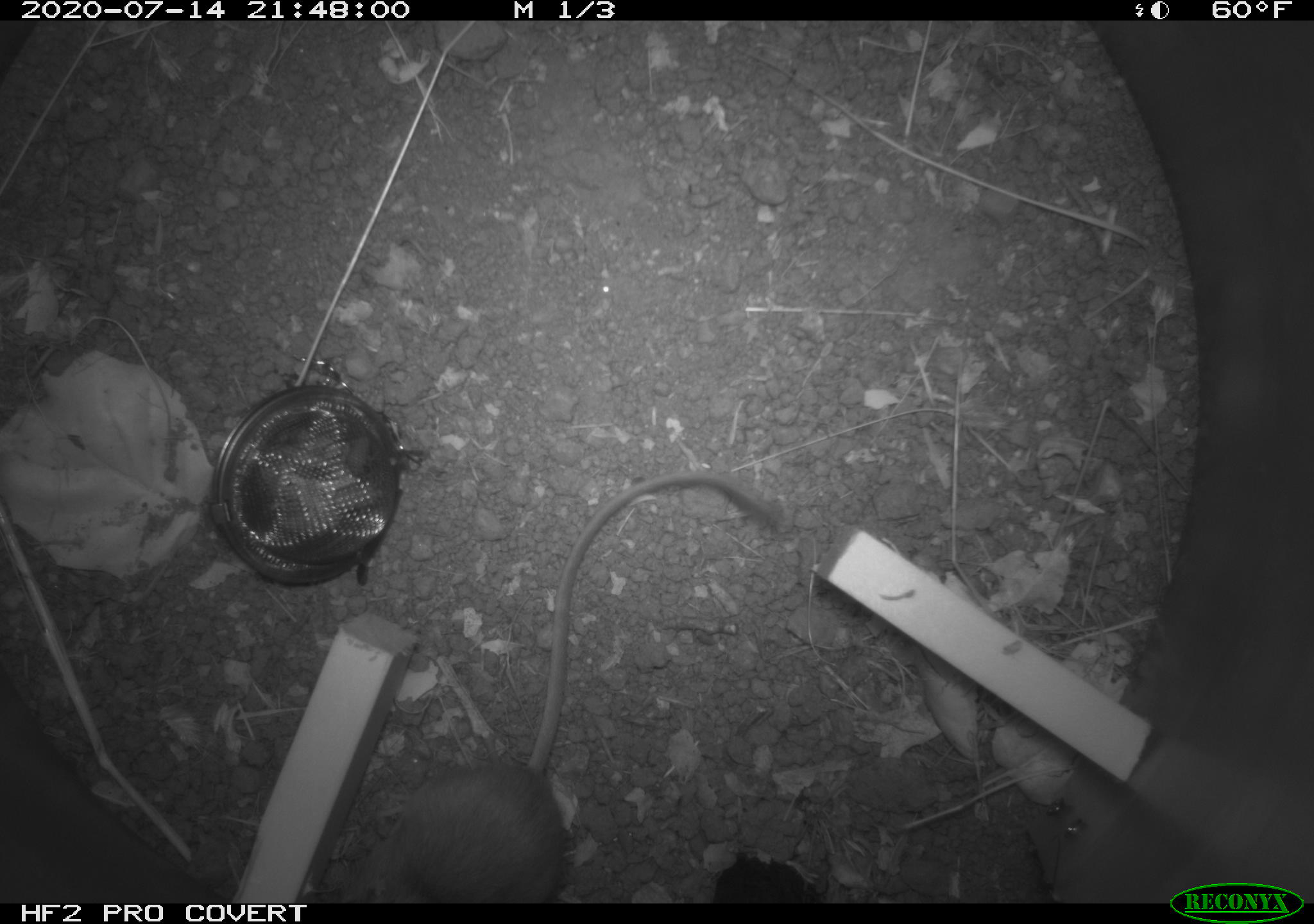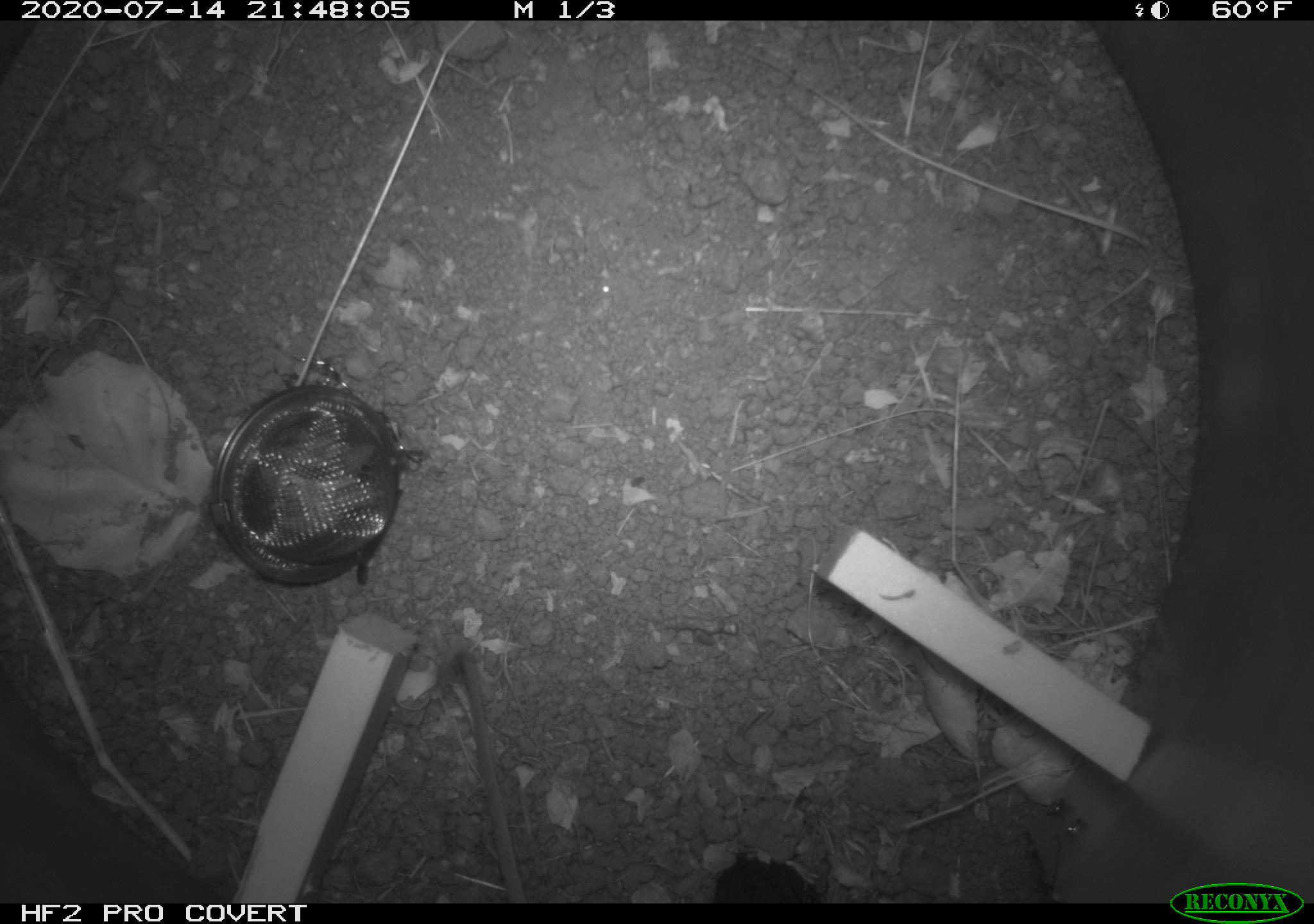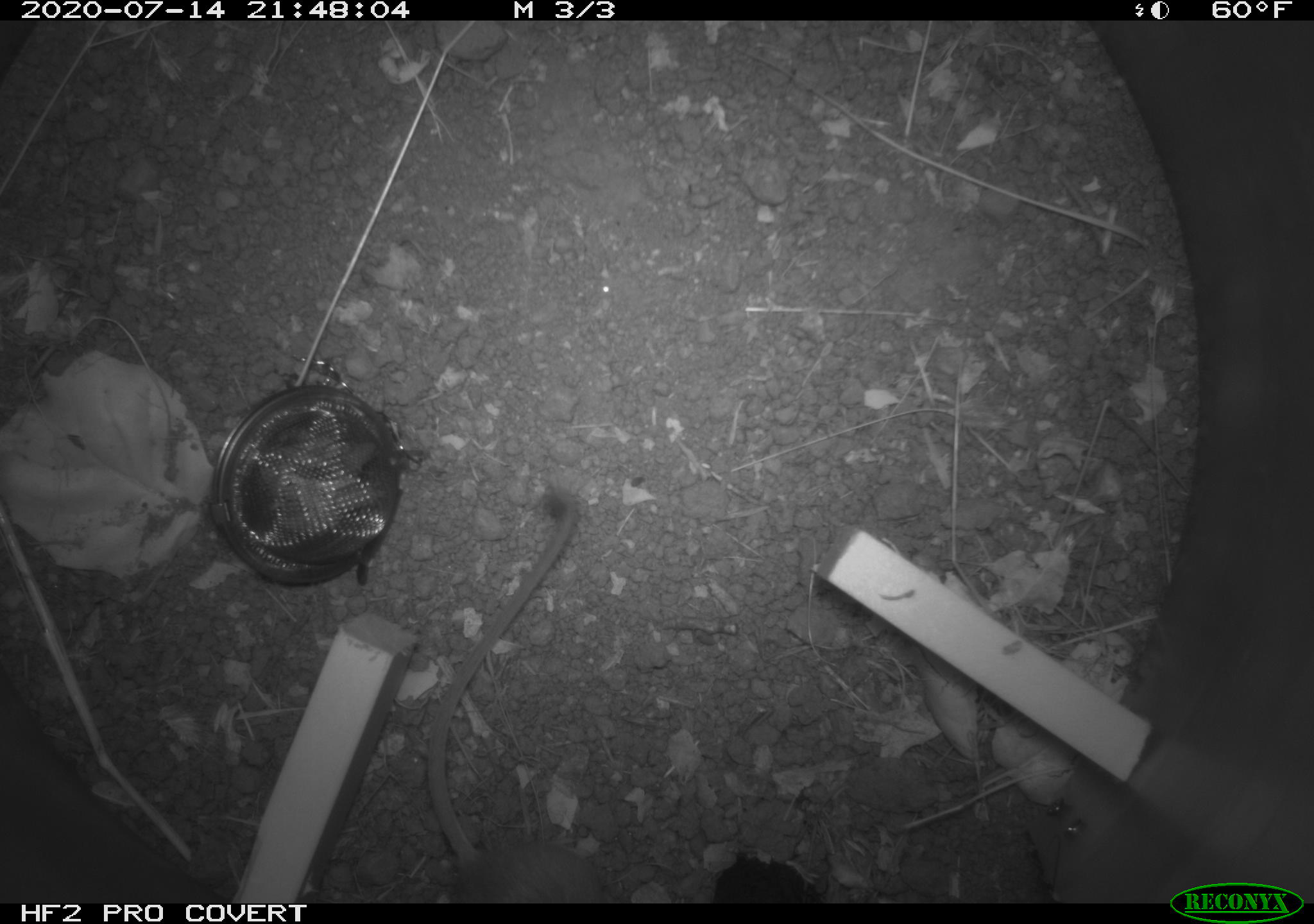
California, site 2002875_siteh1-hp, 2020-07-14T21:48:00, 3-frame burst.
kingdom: Animalia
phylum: Chordata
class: Mammalia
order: Rodentia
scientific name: Rodentia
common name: rodent